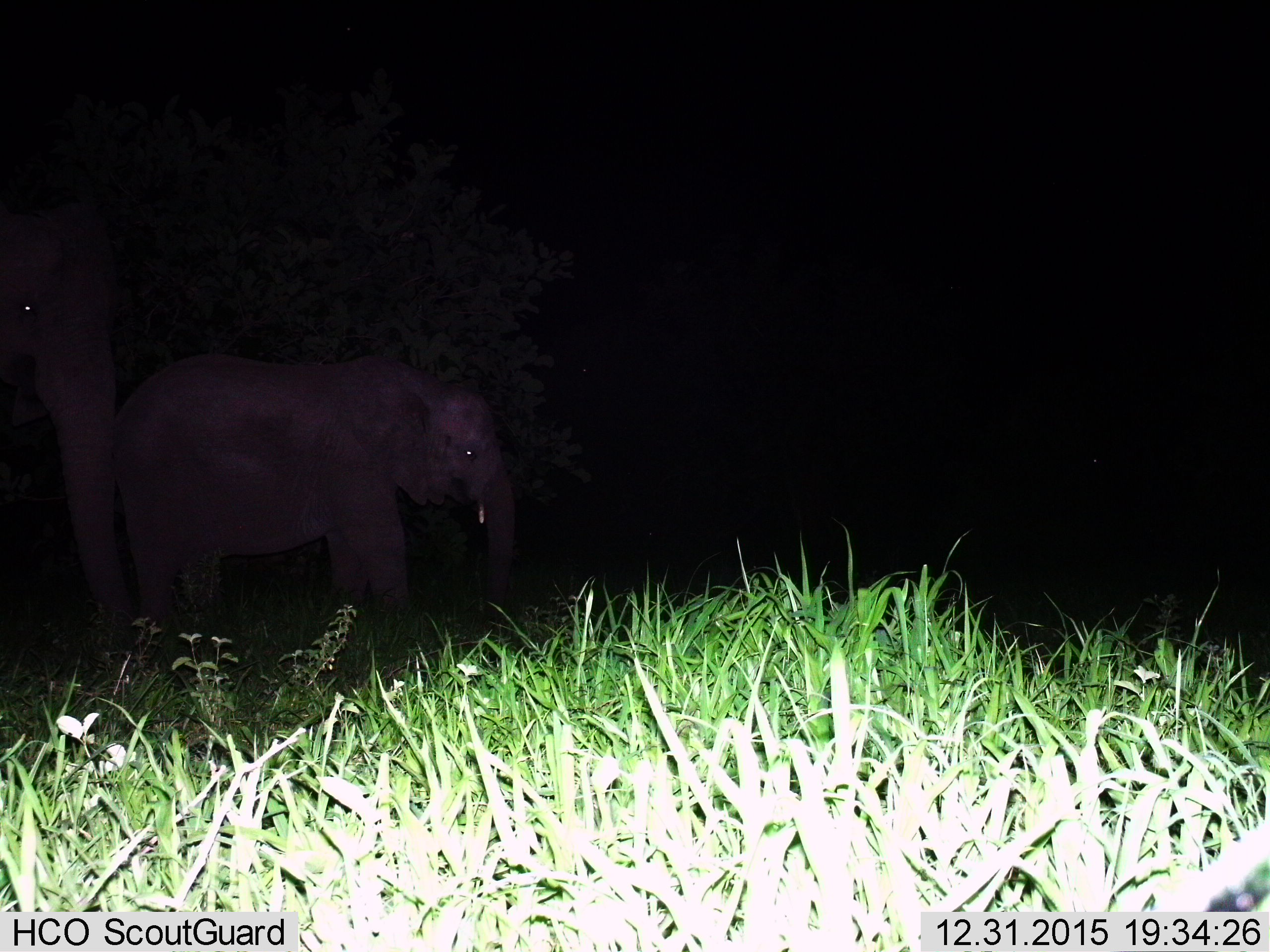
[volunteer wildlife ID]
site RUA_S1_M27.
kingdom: Animalia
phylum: Chordata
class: Mammalia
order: Proboscidea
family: Elephantidae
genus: Loxodonta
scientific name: Loxodonta africana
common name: african bush elephant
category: elephant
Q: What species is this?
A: Elephant (african bush elephant) (Loxodonta africana).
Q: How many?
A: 2.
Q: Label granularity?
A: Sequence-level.